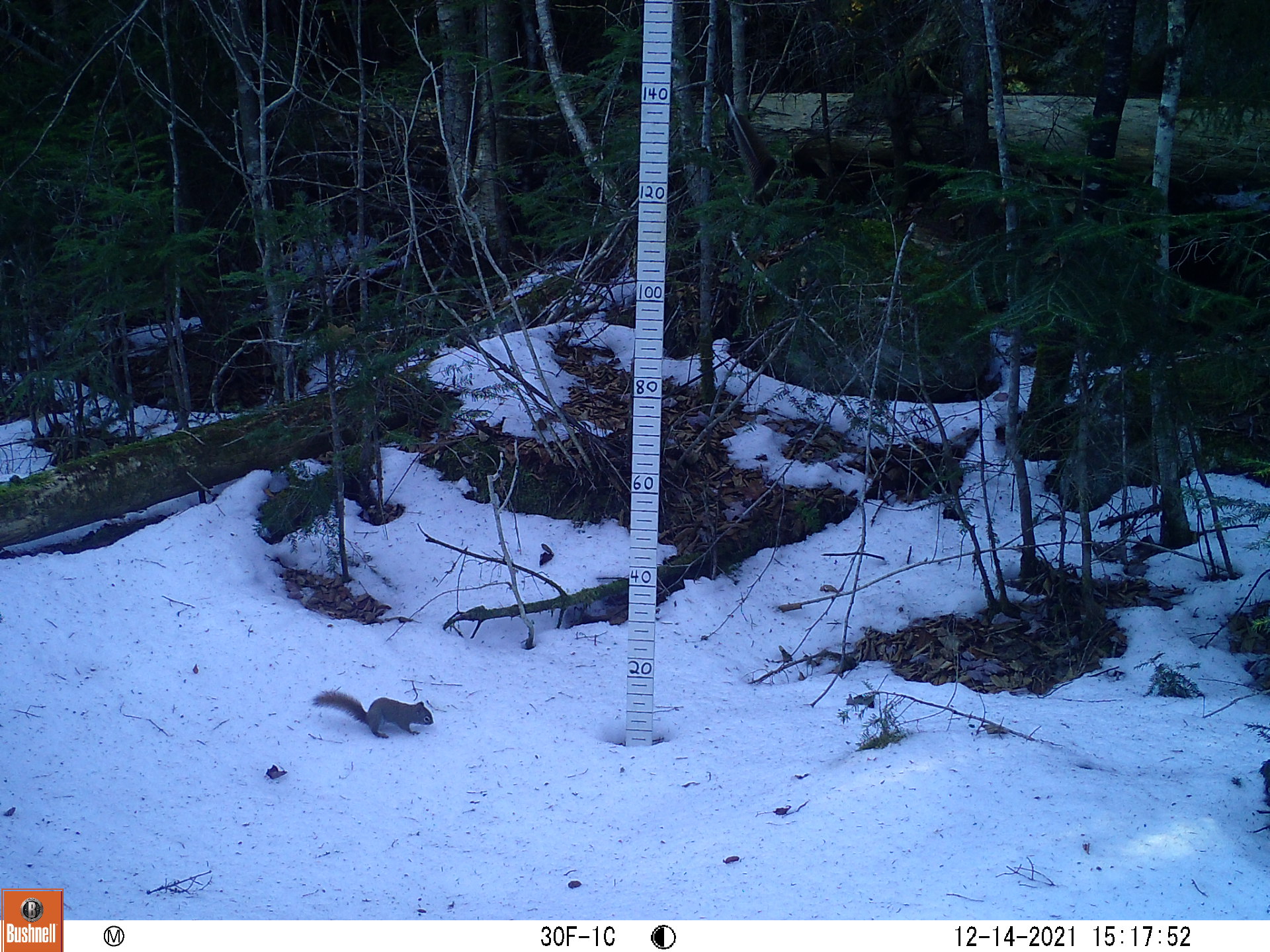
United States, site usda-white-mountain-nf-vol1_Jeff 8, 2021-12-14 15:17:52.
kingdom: Animalia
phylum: Chordata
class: Mammalia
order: Rodentia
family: Sciuridae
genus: Tamiasciurus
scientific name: Tamiasciurus hudsonicus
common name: red squirrel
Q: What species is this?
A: Red squirrel (Tamiasciurus hudsonicus).